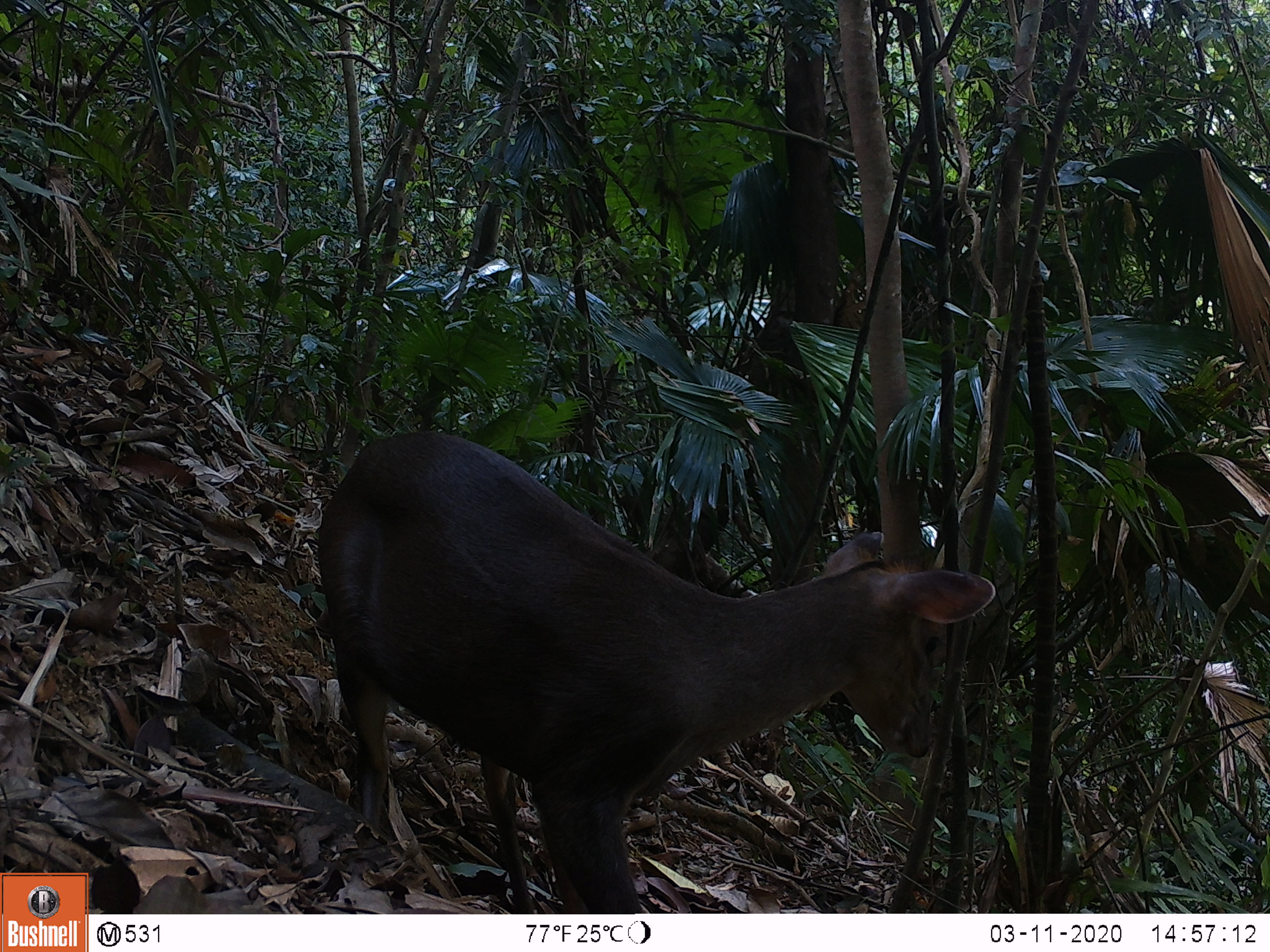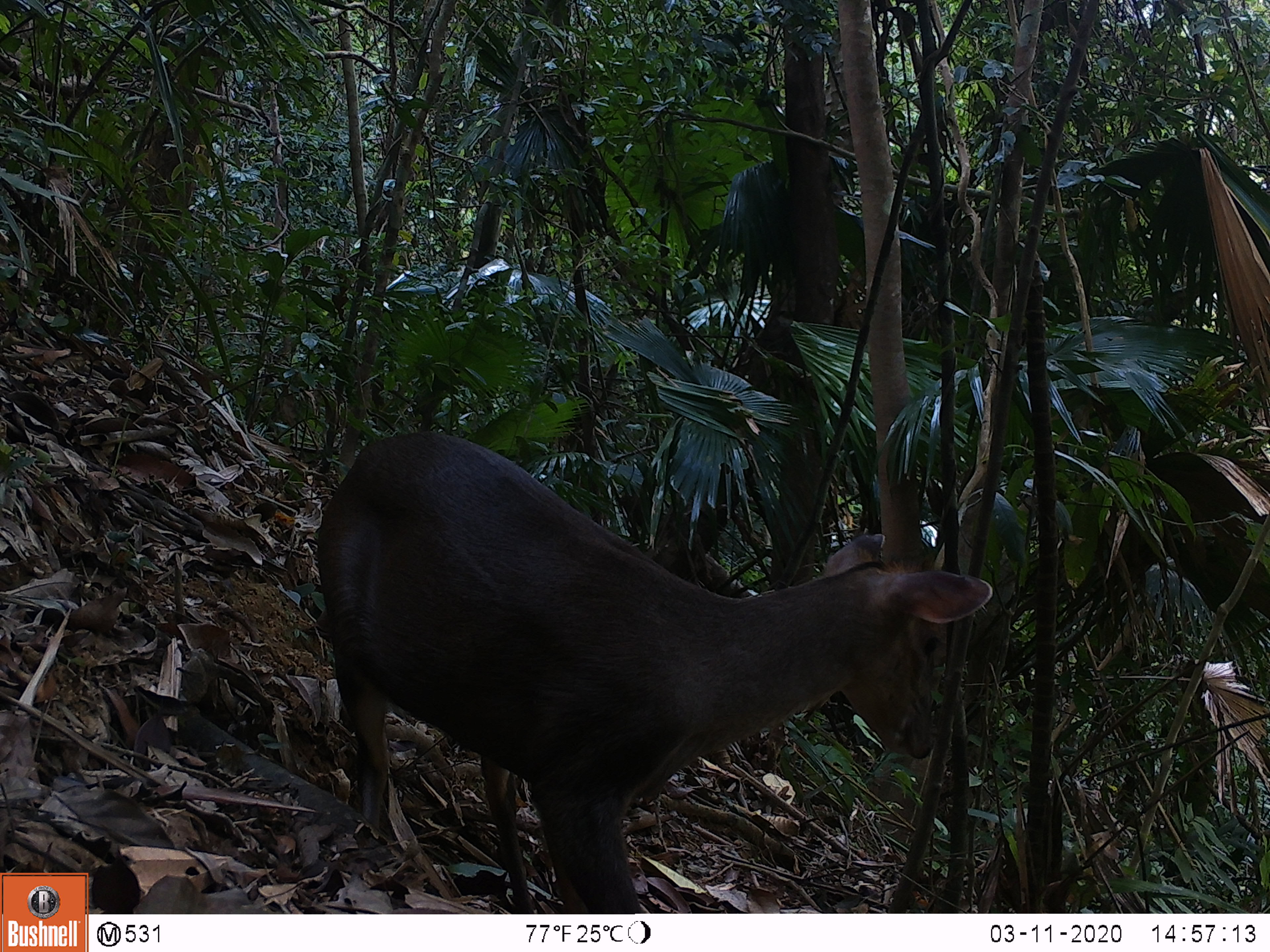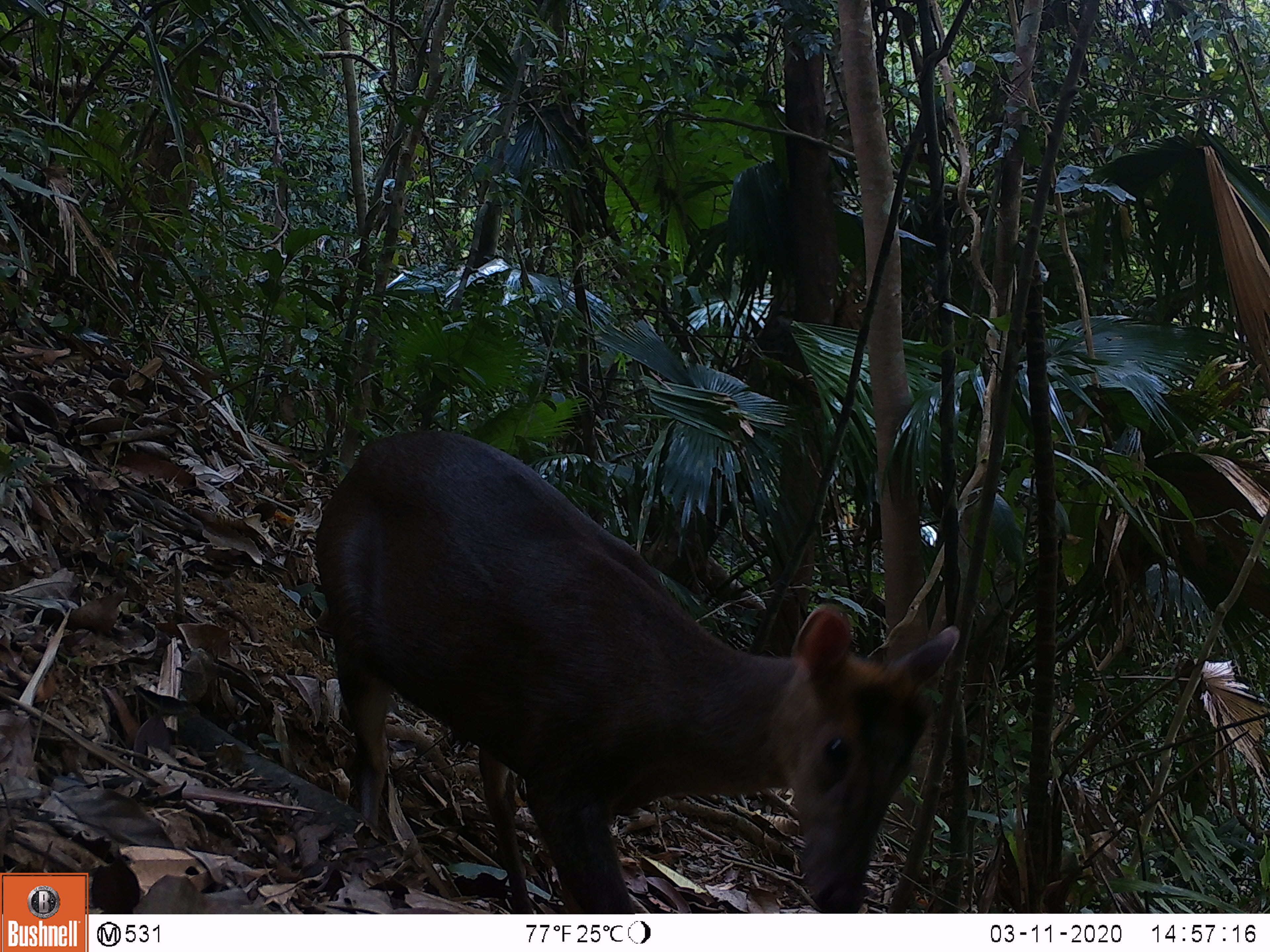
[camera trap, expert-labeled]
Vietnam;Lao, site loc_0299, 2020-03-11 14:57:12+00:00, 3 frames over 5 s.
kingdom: Animalia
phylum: Chordata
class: Mammalia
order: Artiodactyla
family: Cervidae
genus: Muntiacus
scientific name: Muntiacus rooseveltorum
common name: roosevelt's muntjac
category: roosevelts muntjac group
Roosevelts muntjac group (roosevelt's muntjac) (Muntiacus rooseveltorum). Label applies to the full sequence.